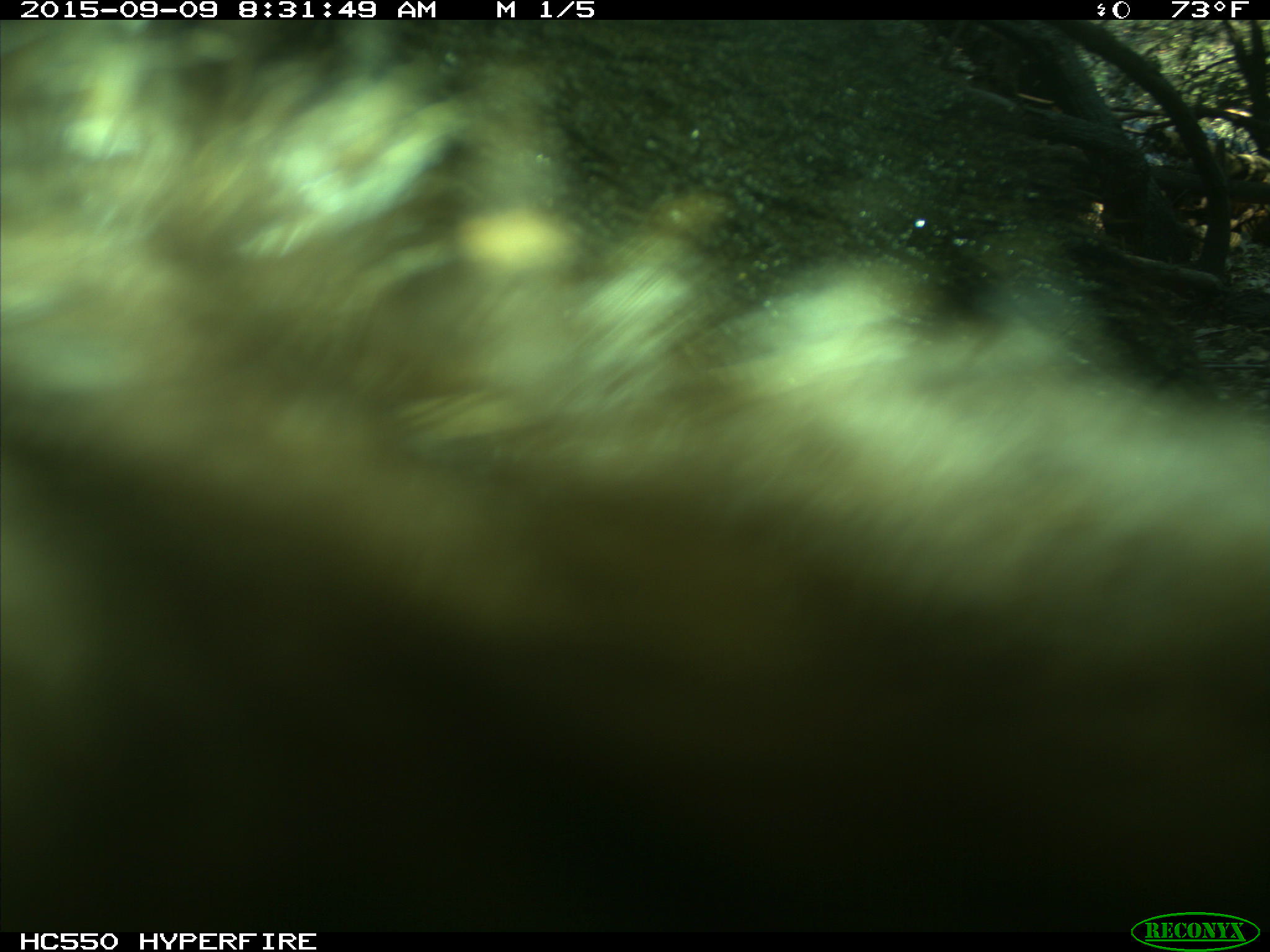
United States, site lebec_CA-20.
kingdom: Animalia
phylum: Chordata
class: Mammalia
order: Carnivora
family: Ursidae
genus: Ursus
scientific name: Ursus americanus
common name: american black bear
Ursus americanus (american black bear).